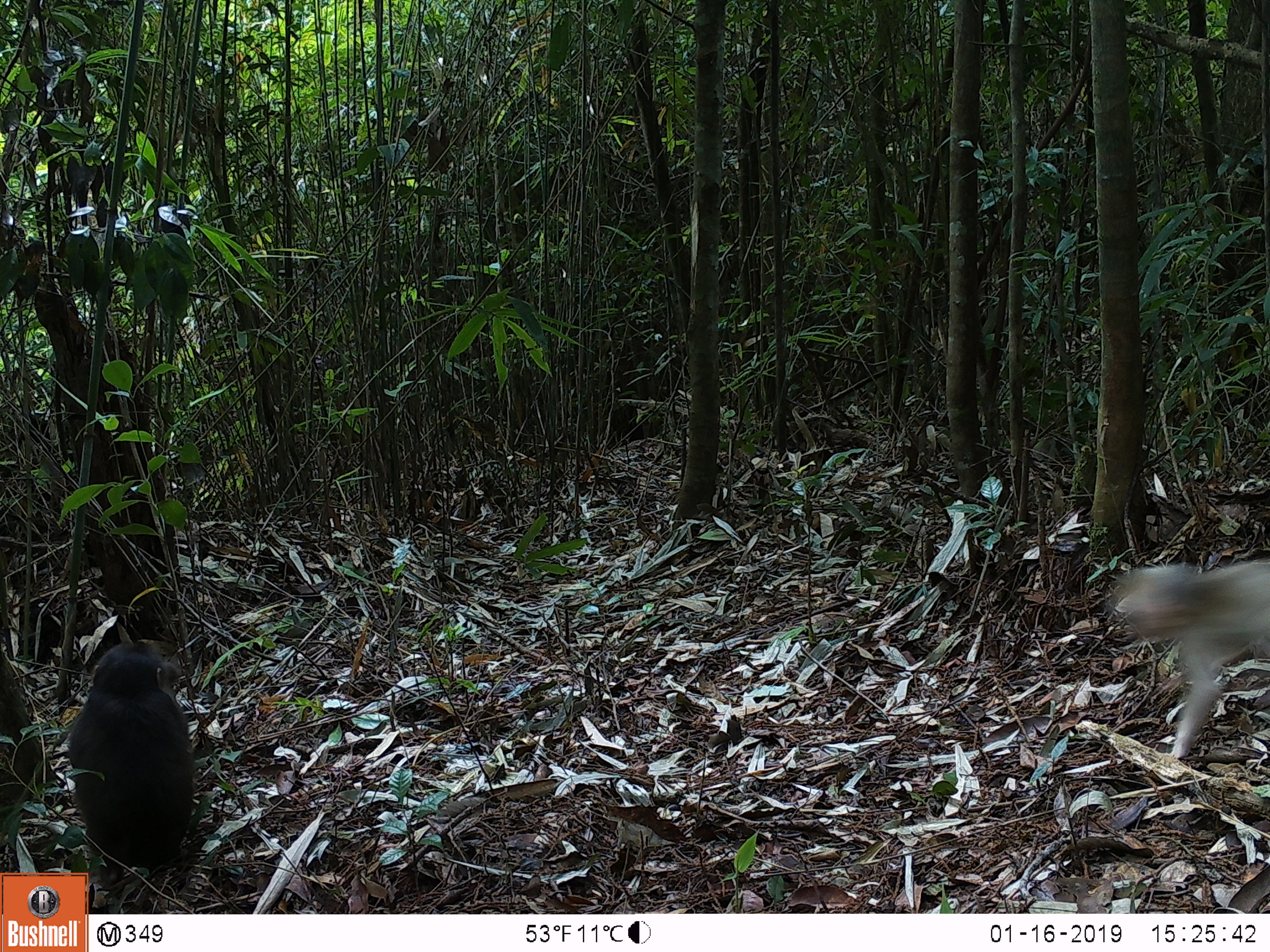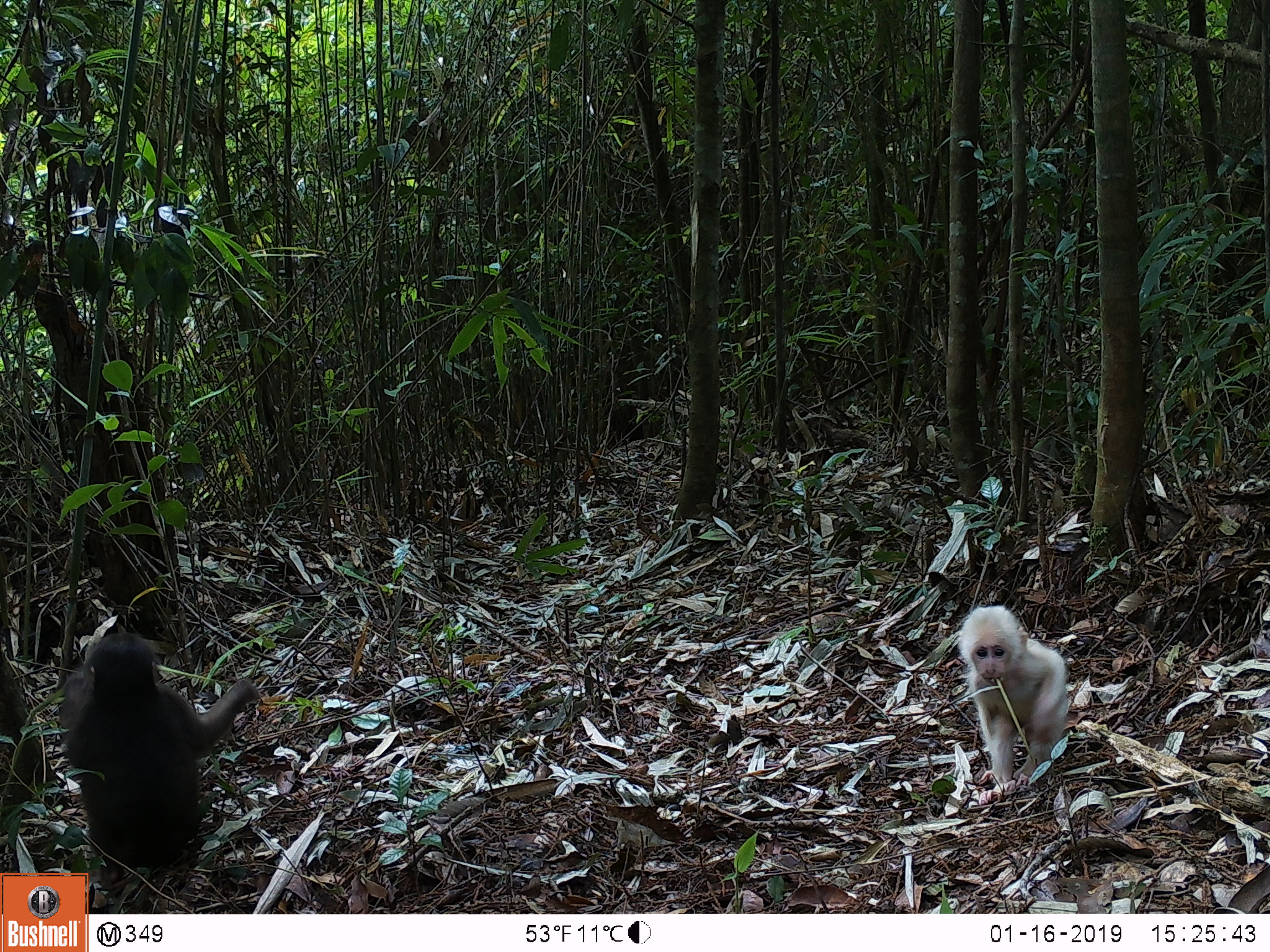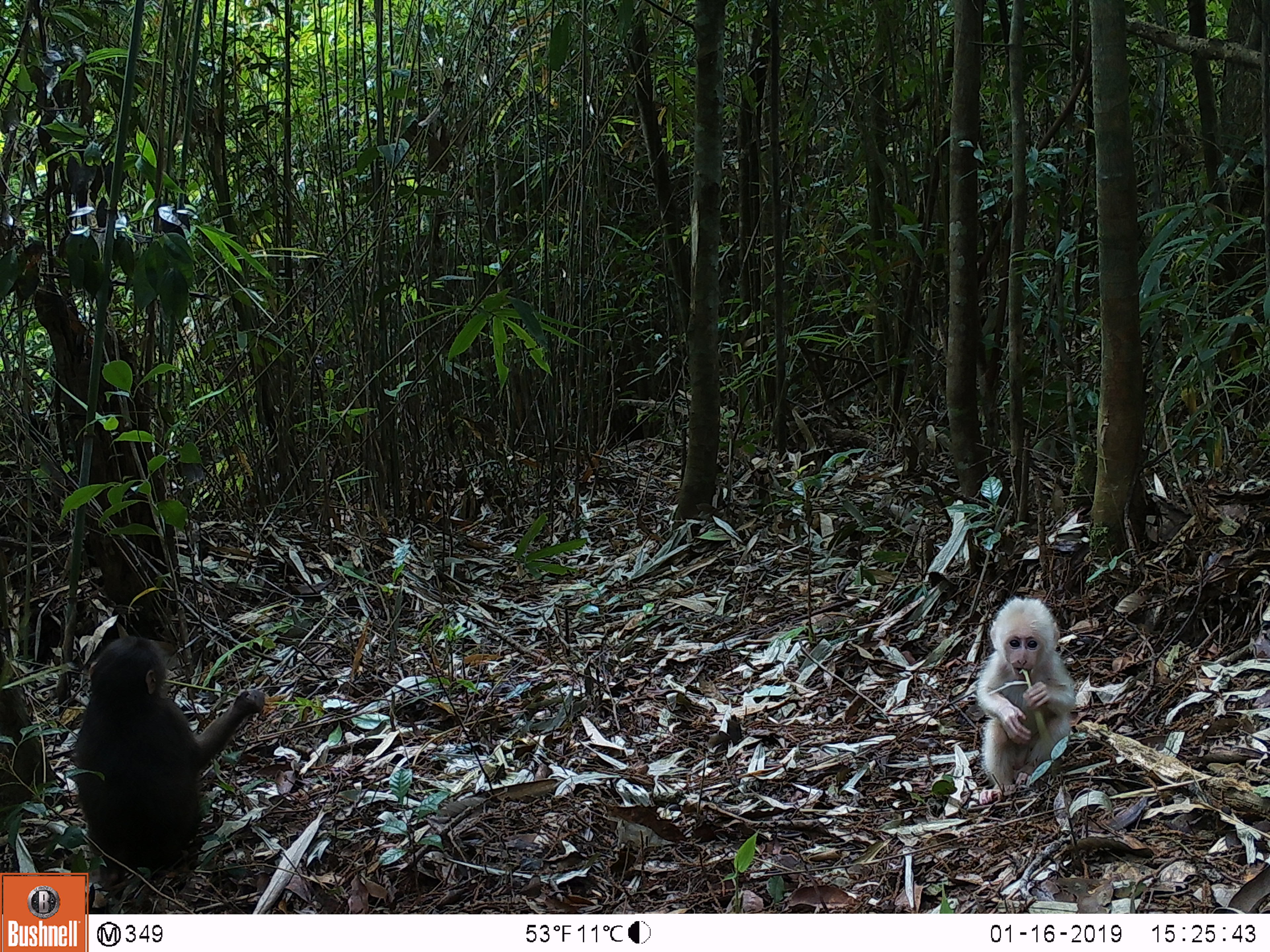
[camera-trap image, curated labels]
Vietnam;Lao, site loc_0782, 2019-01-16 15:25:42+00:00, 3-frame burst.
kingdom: Animalia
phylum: Chordata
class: Mammalia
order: Primates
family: Cercopithecidae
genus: Macaca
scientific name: Macaca arctoides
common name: stump-tailed macaque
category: stump tailed macaque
Stump tailed macaque (stump-tailed macaque) (Macaca arctoides). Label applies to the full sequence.